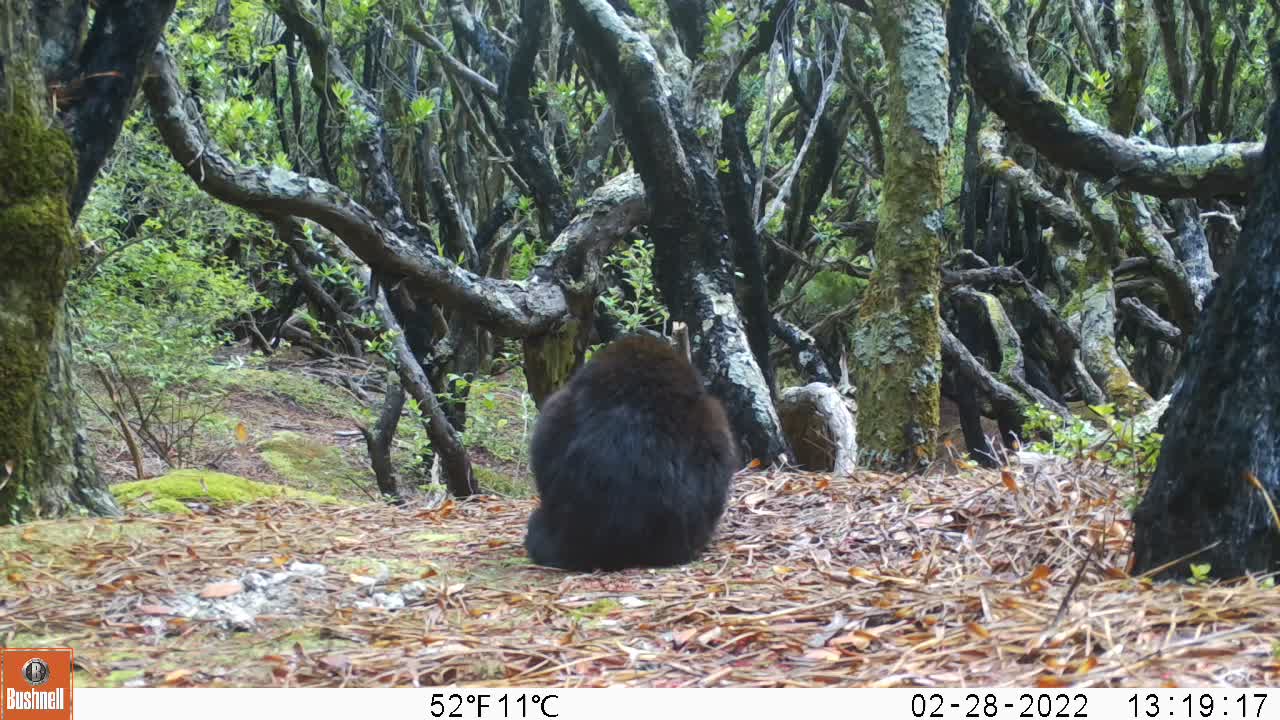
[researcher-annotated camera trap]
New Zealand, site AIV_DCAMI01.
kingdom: Animalia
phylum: Chordata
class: Mammalia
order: Carnivora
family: Felidae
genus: Felis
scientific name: Felis catus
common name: domestic cat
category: cat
Cat (domestic cat) (Felis catus).